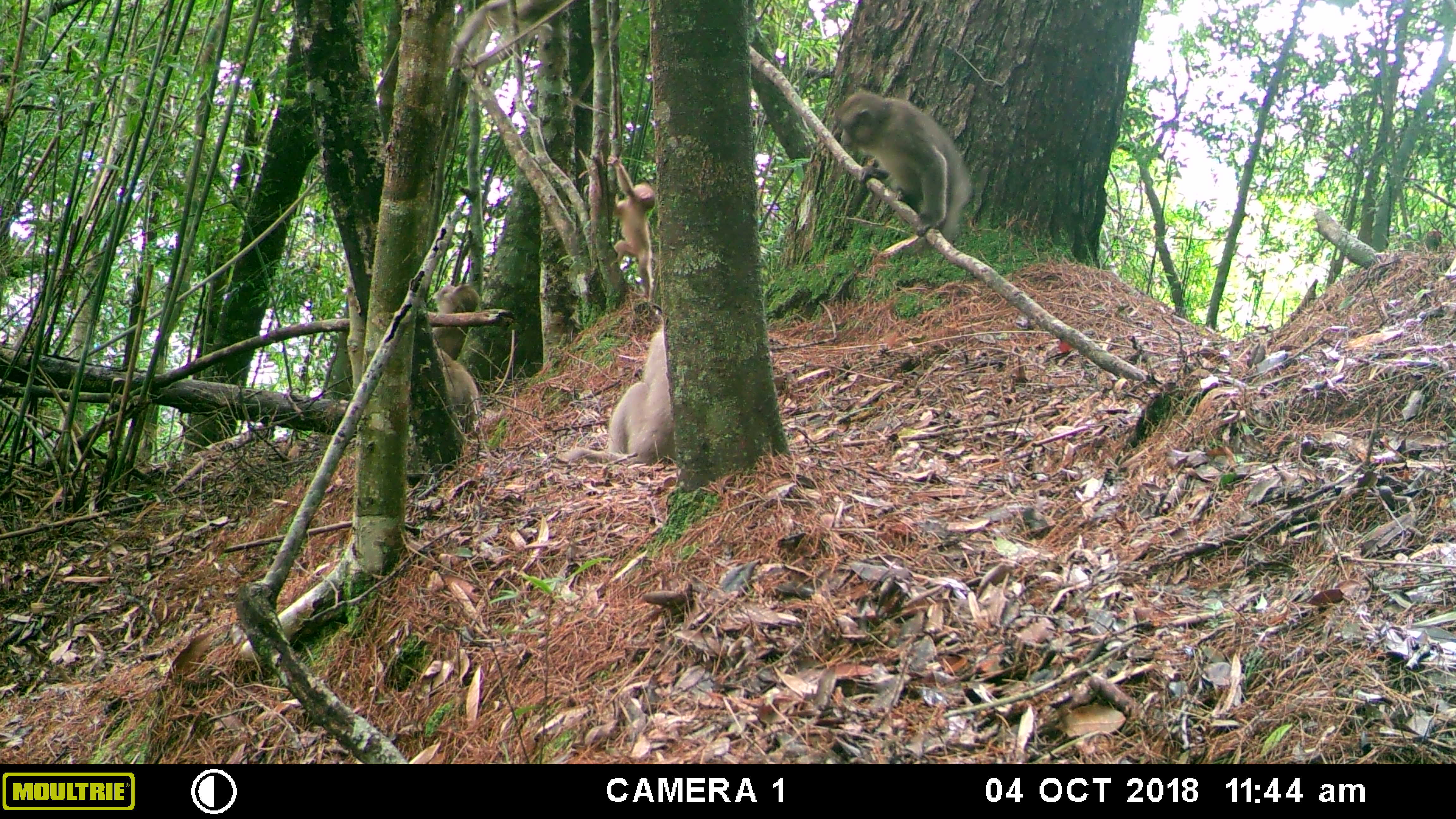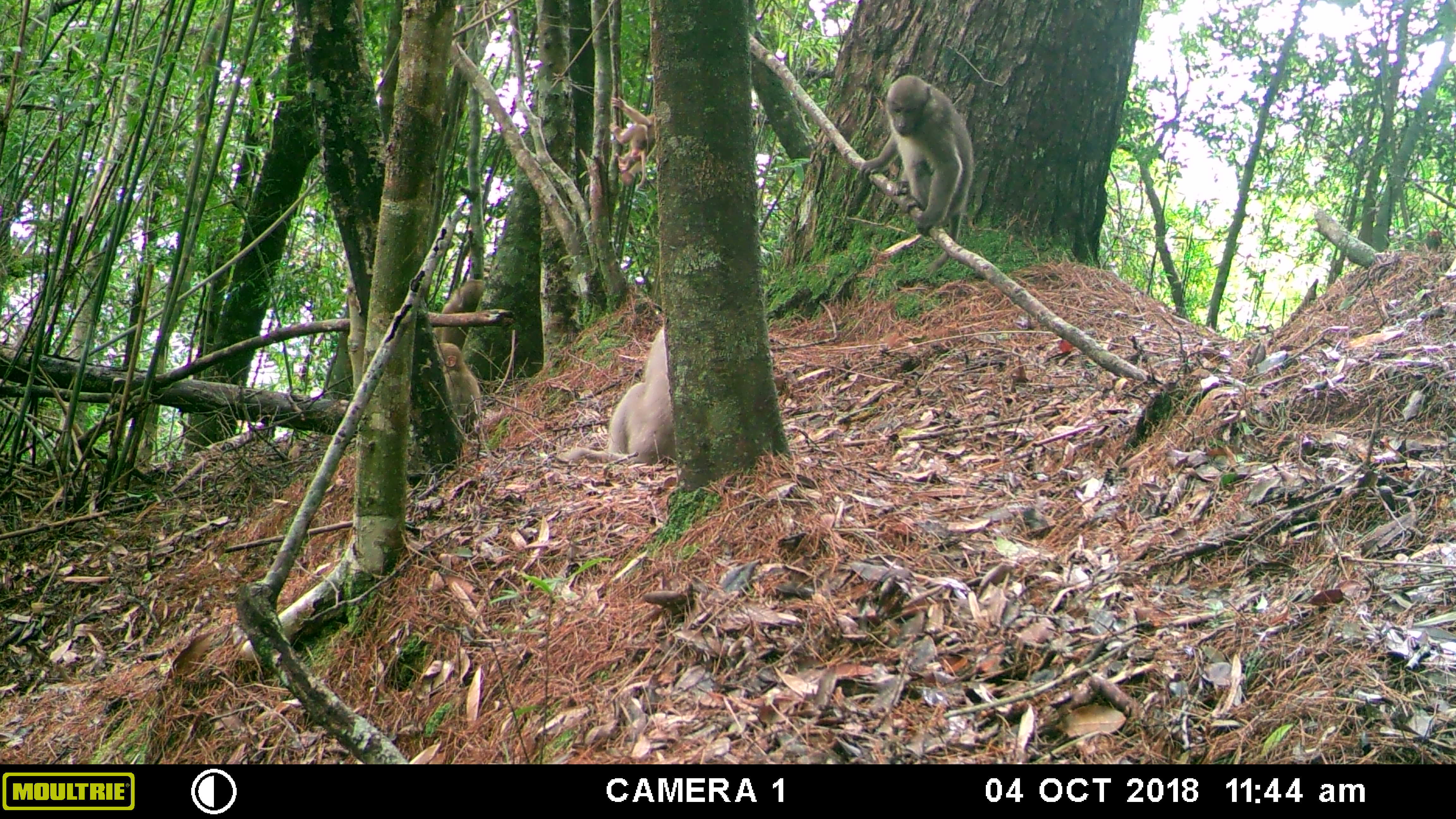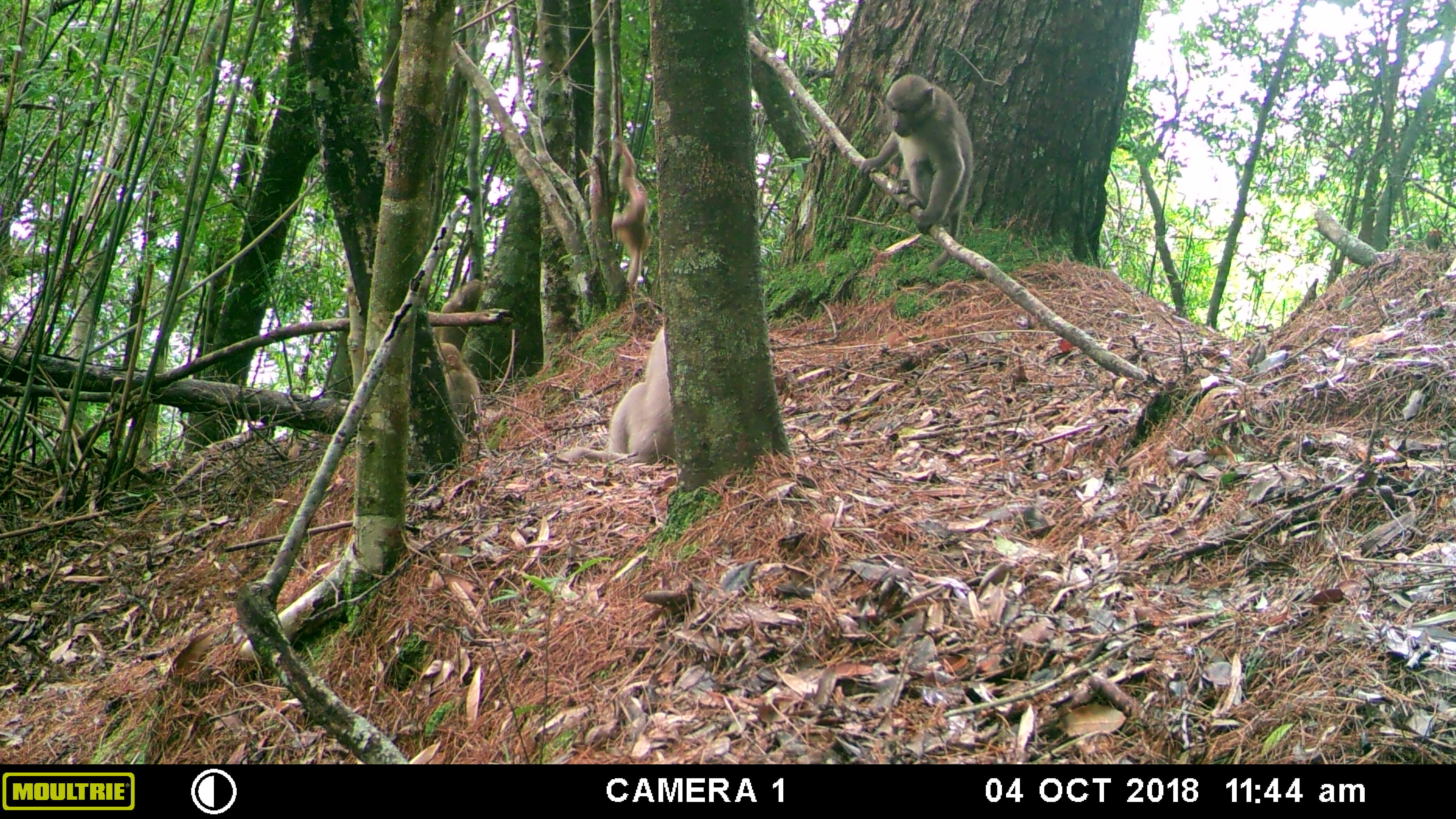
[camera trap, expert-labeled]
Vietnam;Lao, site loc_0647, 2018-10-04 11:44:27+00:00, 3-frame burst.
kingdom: Animalia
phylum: Chordata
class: Mammalia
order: Primates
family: Cercopithecidae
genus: Macaca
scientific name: Macaca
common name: macaques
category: assam or rhesus macaque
Assam or rhesus macaque (macaques) (Macaca). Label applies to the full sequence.